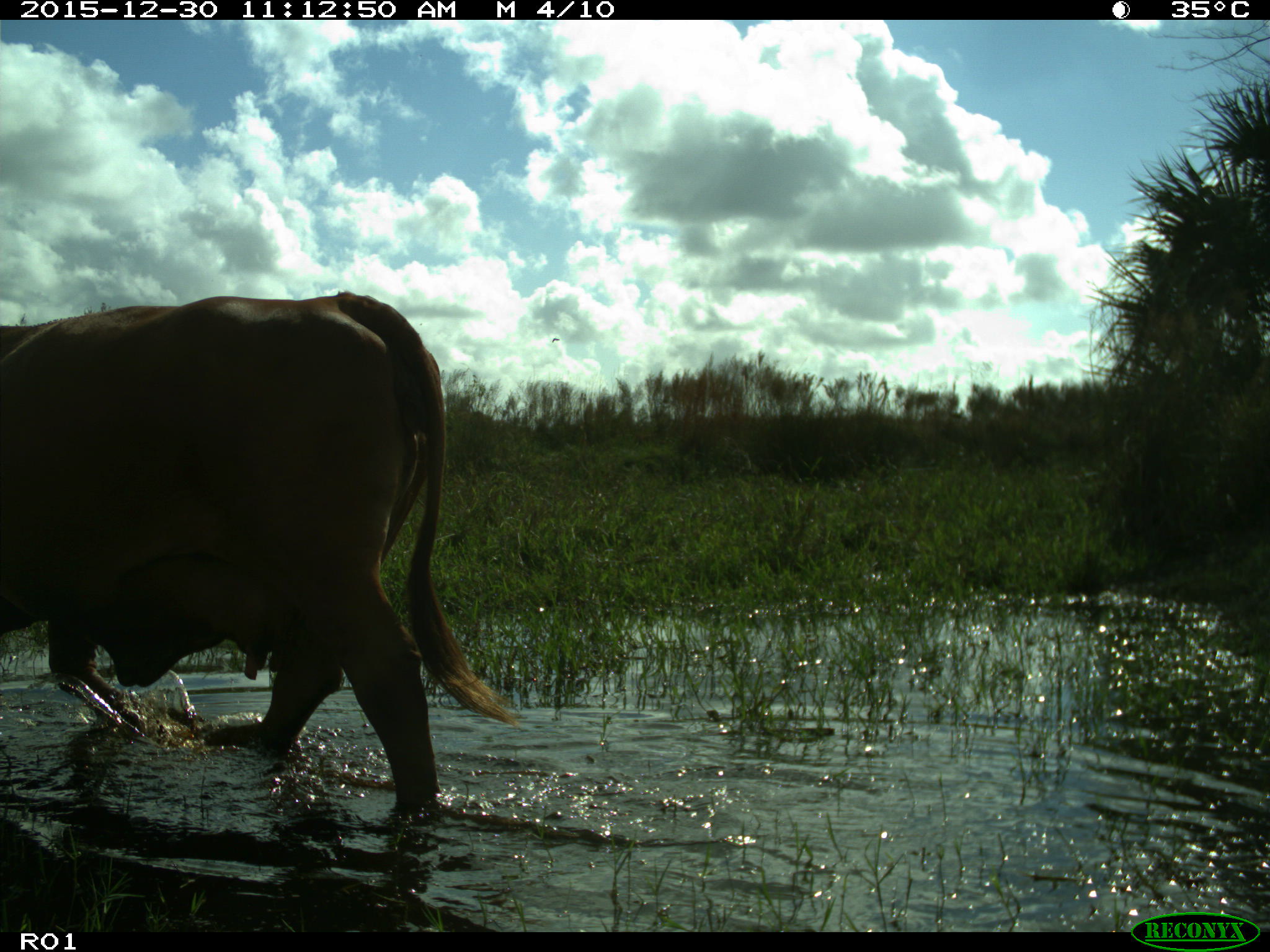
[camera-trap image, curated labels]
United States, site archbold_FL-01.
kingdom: Animalia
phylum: Chordata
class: Mammalia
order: Artiodactyla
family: Bovidae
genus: Bos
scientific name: Bos taurus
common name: domestic cow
Bos taurus (domestic cow).